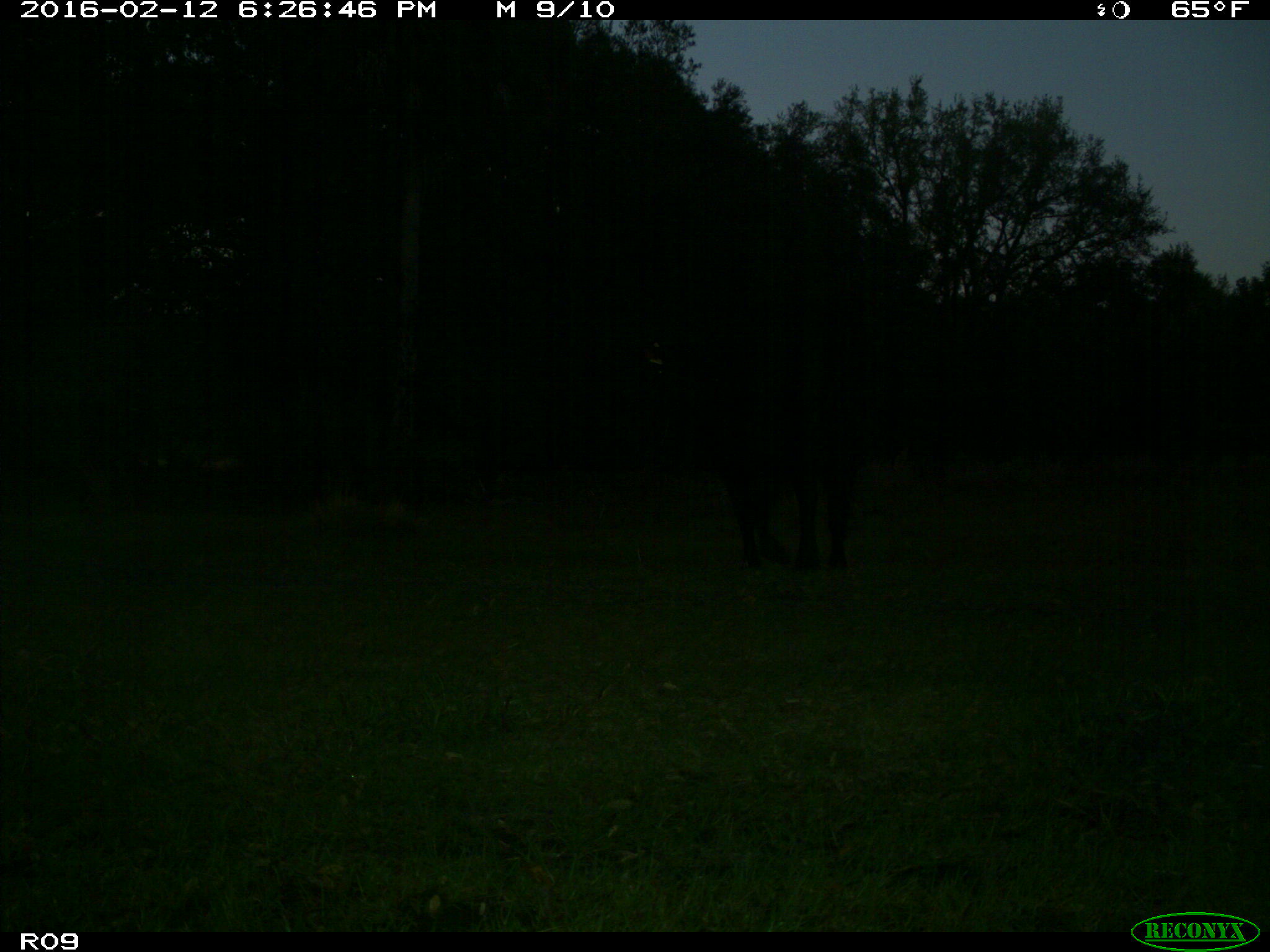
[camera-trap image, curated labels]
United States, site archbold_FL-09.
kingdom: Animalia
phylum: Chordata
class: Mammalia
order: Artiodactyla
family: Bovidae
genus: Bos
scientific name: Bos taurus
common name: domestic cow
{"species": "Bos taurus (domestic cow)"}